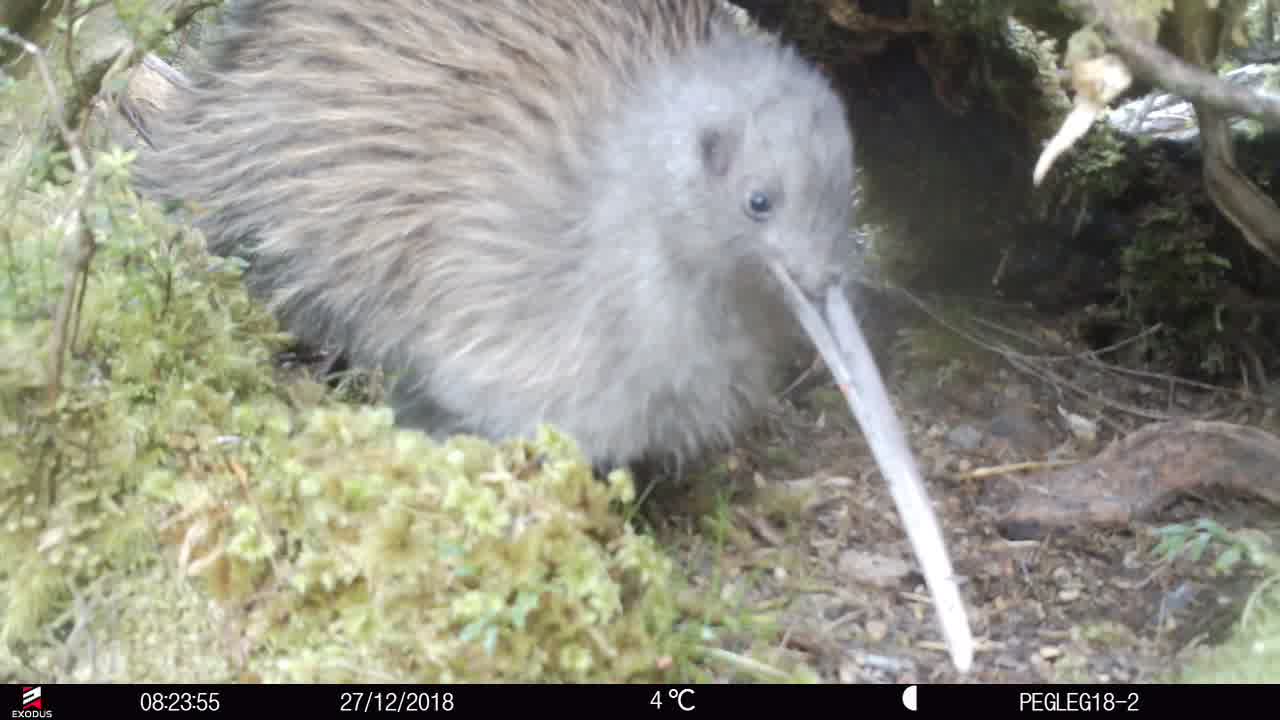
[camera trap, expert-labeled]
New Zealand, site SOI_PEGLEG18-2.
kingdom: Animalia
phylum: Chordata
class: Aves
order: Apterygiformes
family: Apterygidae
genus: Apteryx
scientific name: Apteryx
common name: kiwi